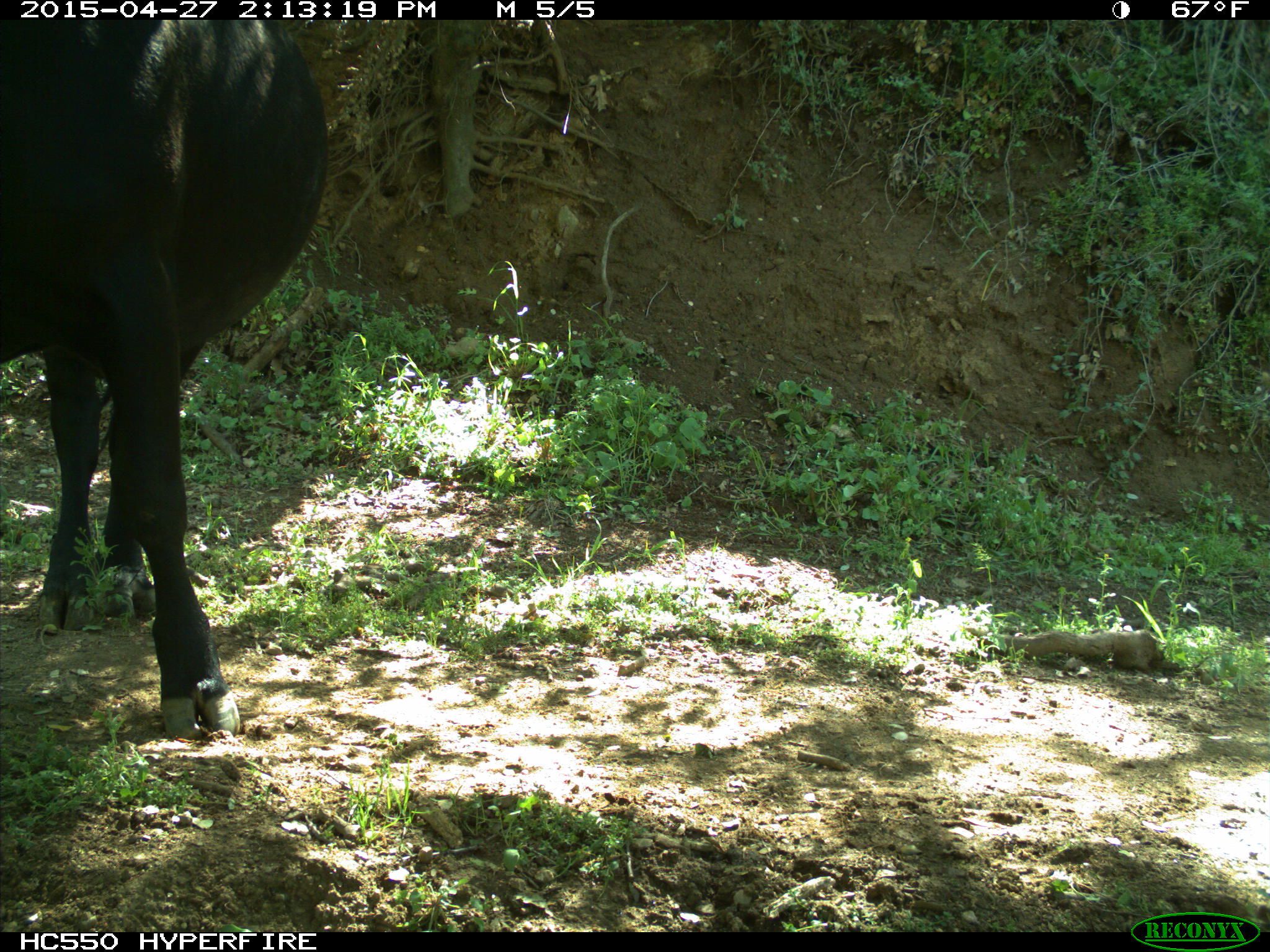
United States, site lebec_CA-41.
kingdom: Animalia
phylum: Chordata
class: Mammalia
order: Artiodactyla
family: Bovidae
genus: Bos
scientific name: Bos taurus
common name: domestic cow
Bos taurus (domestic cow).